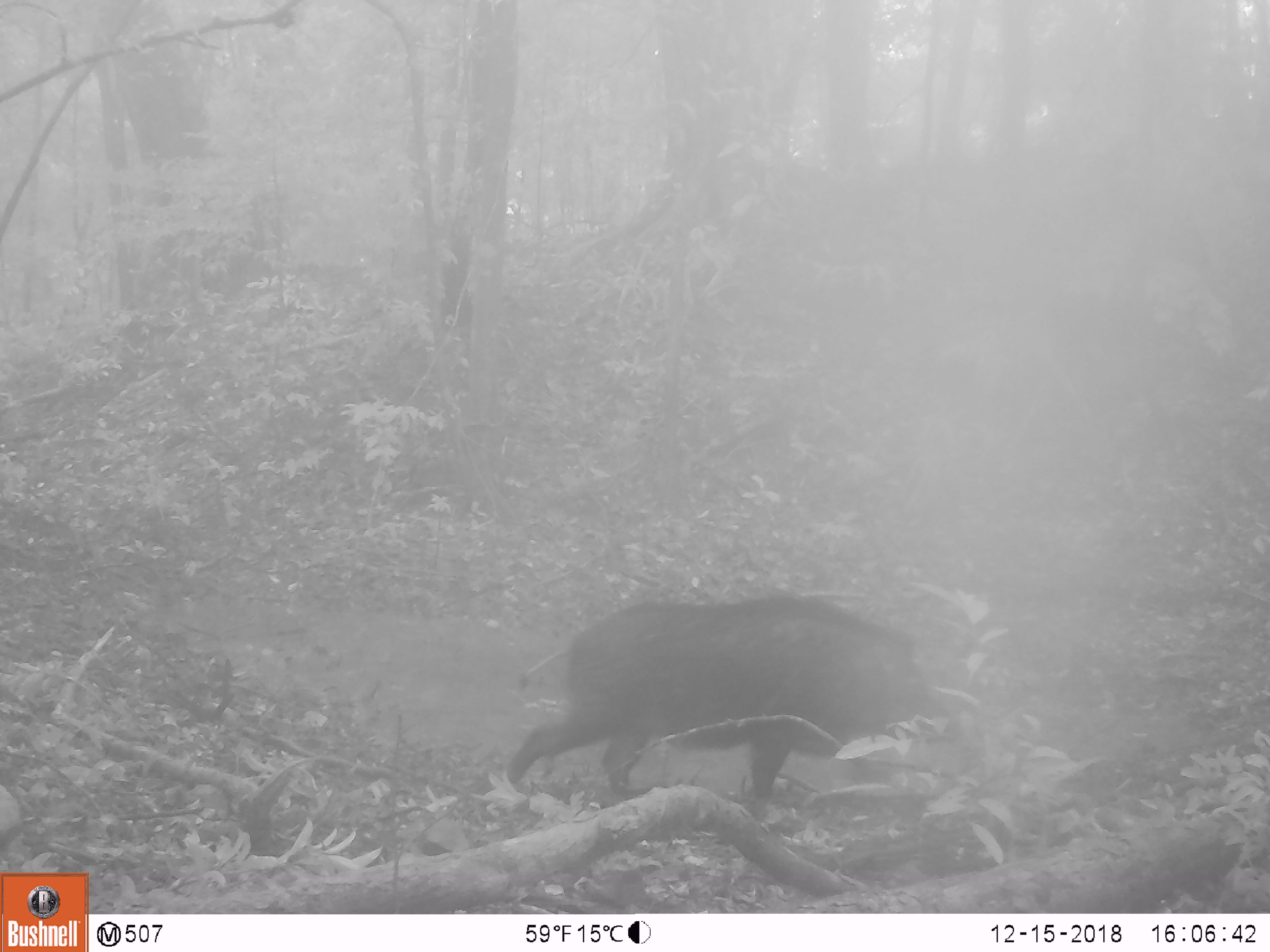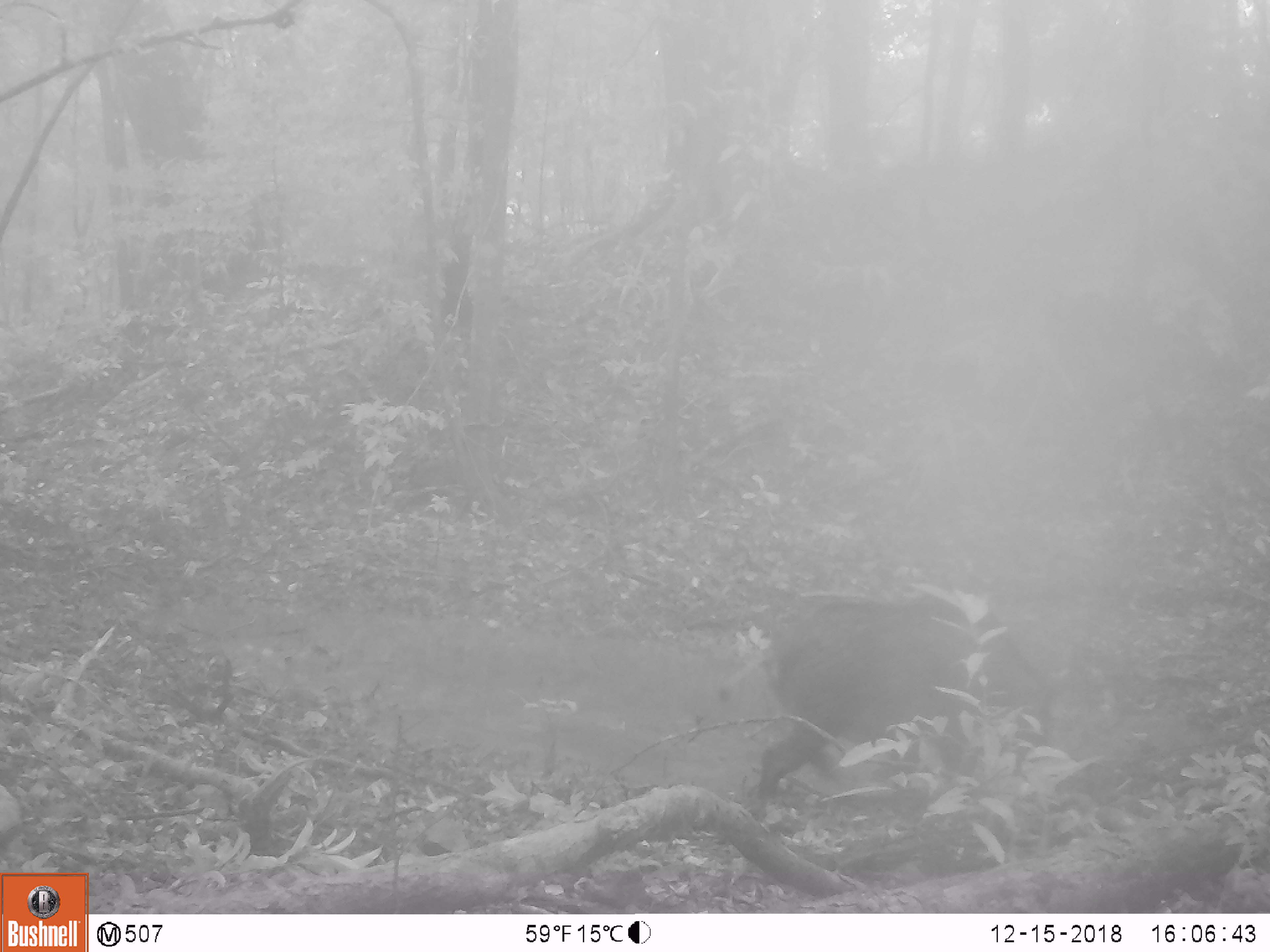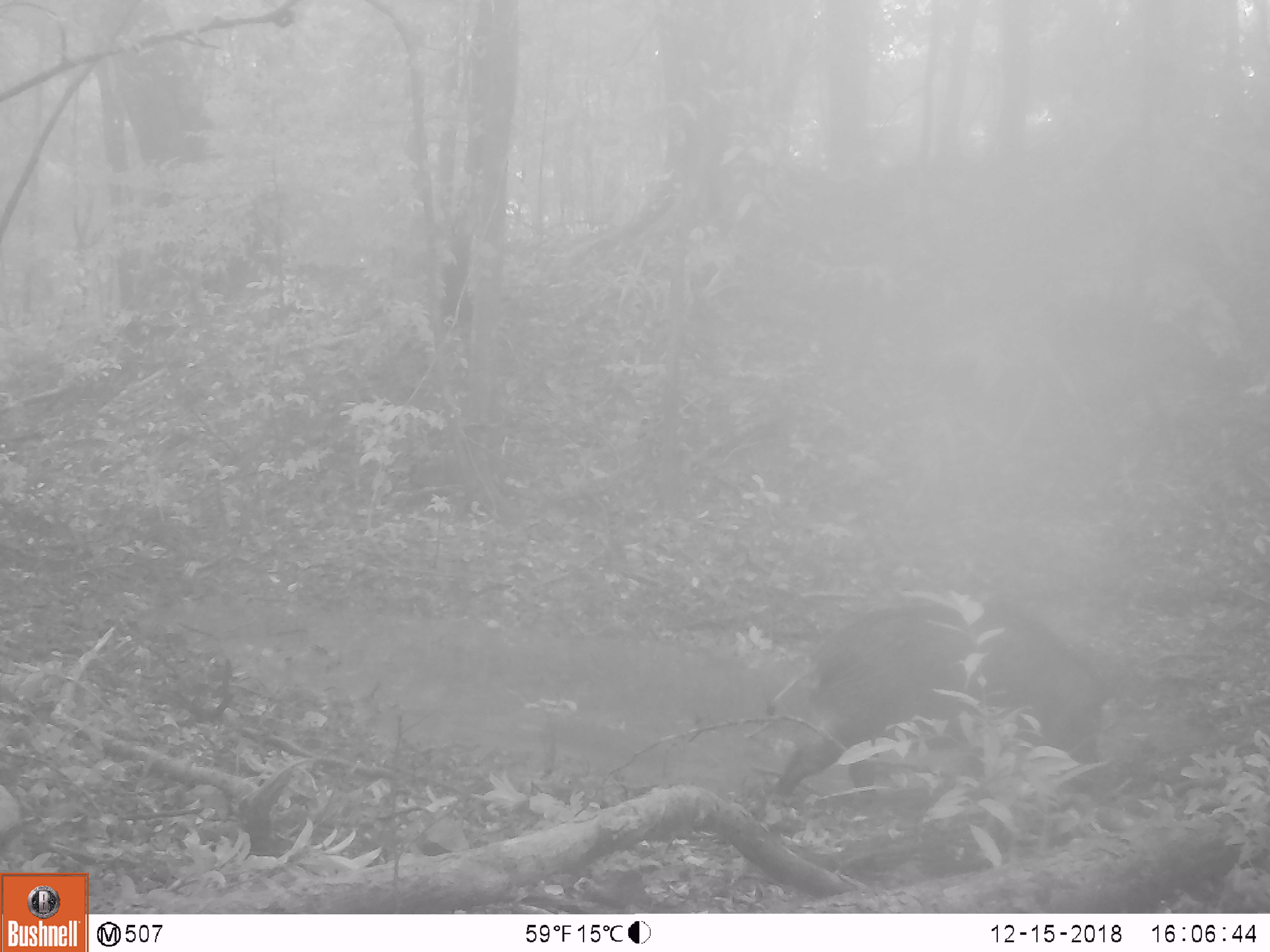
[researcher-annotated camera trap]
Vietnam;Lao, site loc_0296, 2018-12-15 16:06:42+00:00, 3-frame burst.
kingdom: Animalia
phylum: Chordata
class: Mammalia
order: Artiodactyla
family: Suidae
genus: Sus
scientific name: Sus scrofa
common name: eurasian wild pig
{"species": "eurasian wild pig (Sus scrofa)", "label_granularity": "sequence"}